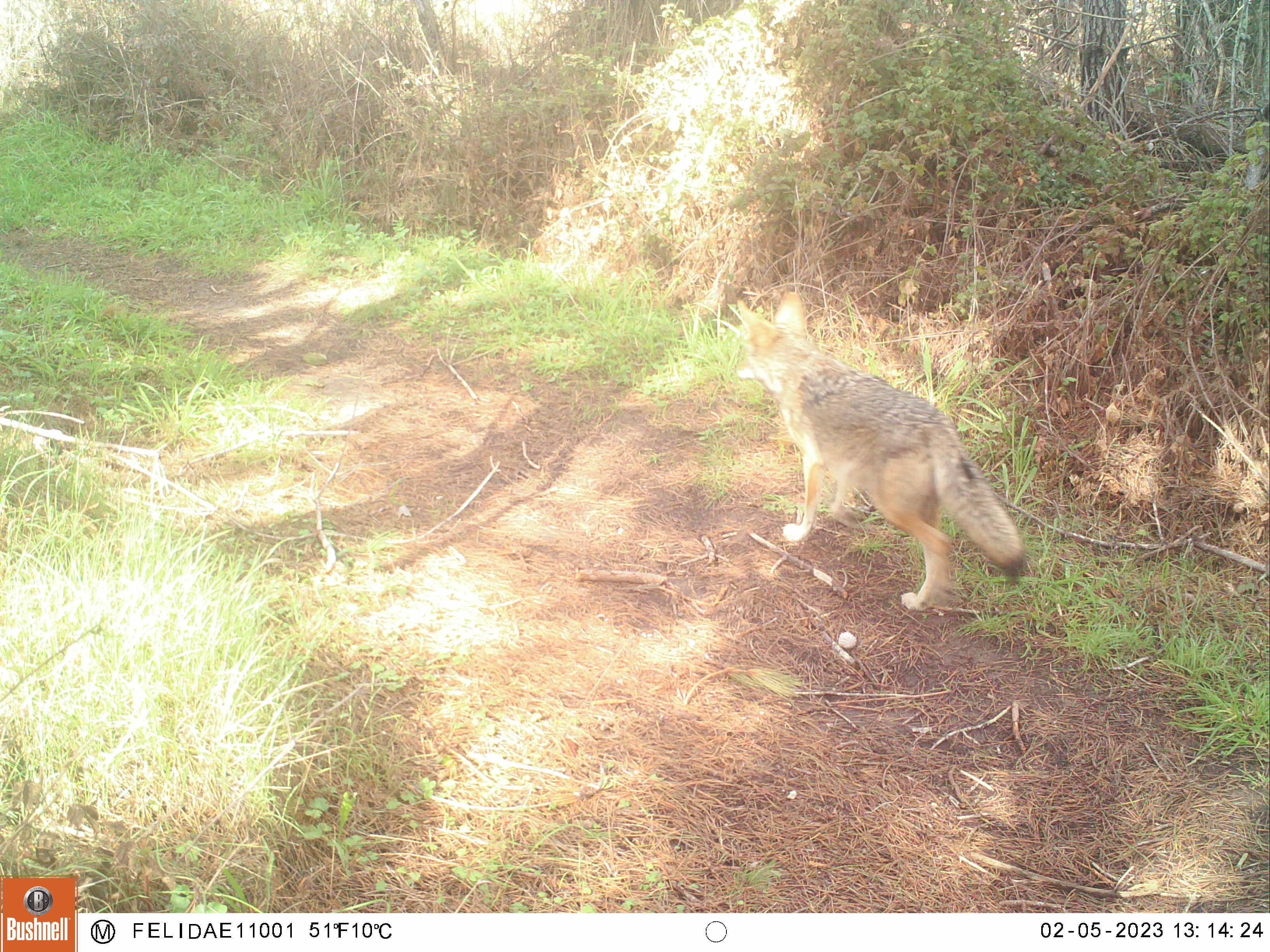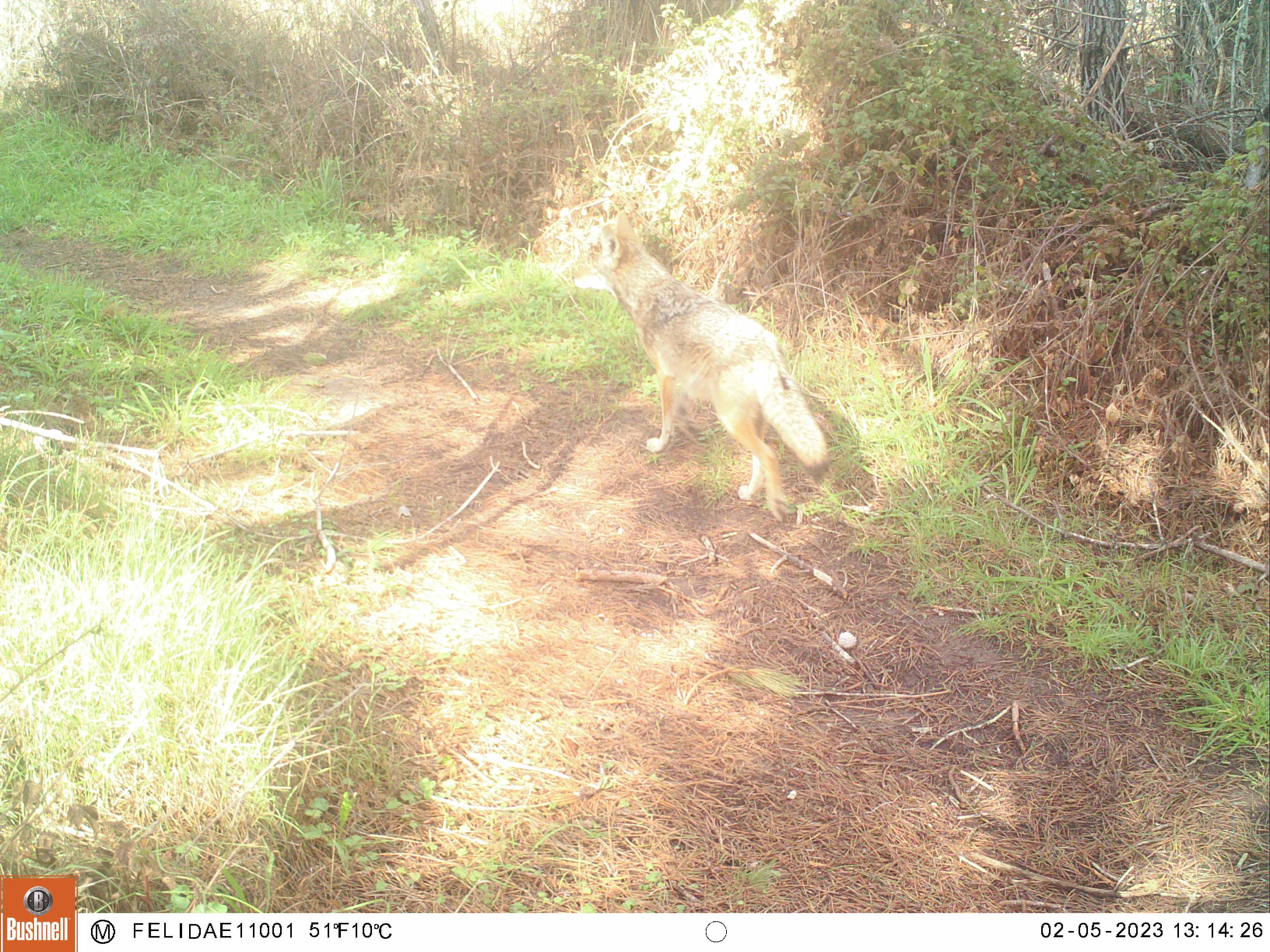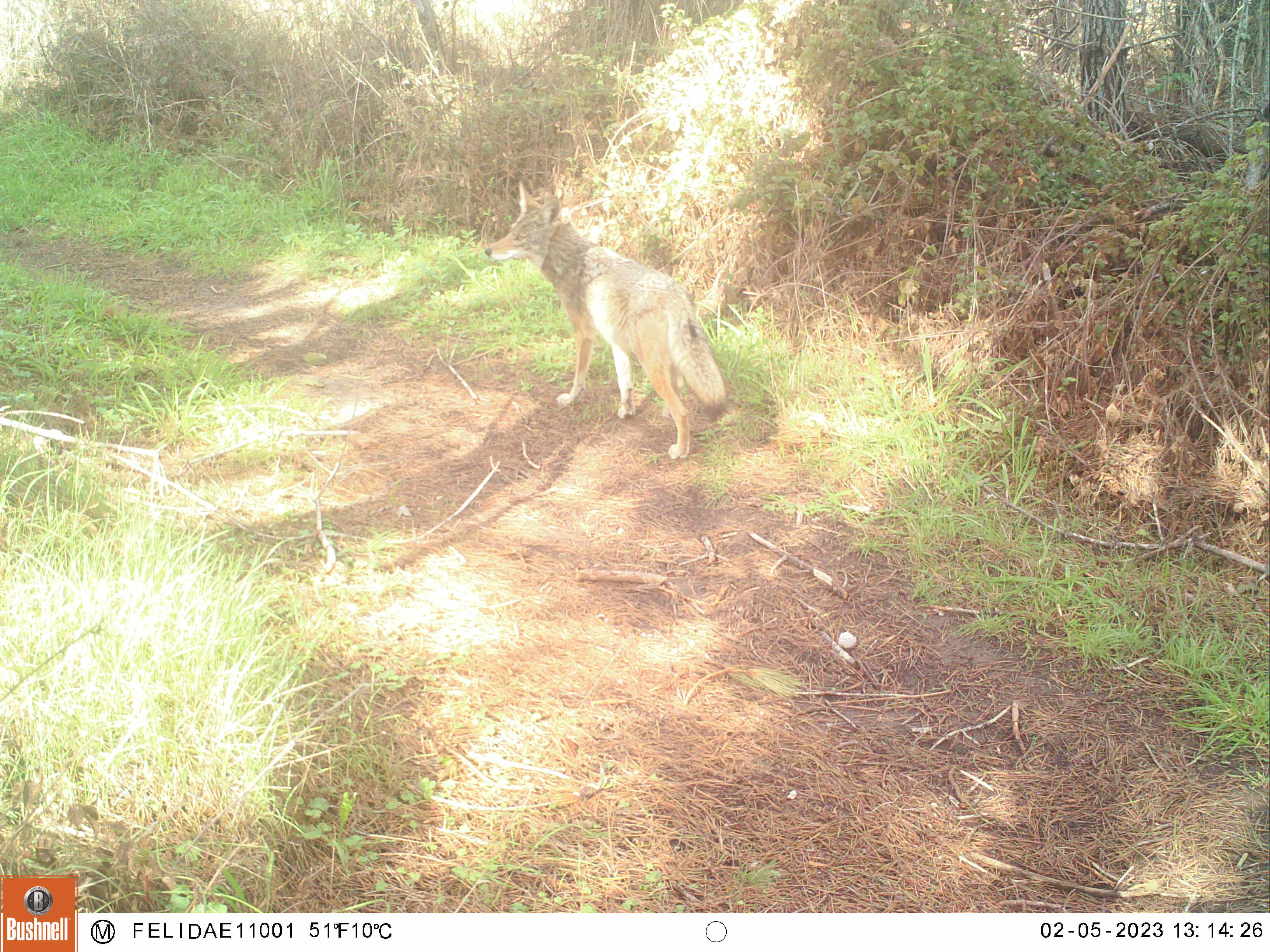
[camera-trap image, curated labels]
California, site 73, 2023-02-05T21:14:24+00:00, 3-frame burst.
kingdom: Animalia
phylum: Chordata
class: Mammalia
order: Carnivora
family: Canidae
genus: Canis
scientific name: Canis latrans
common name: coyote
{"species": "coyote (Canis latrans)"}